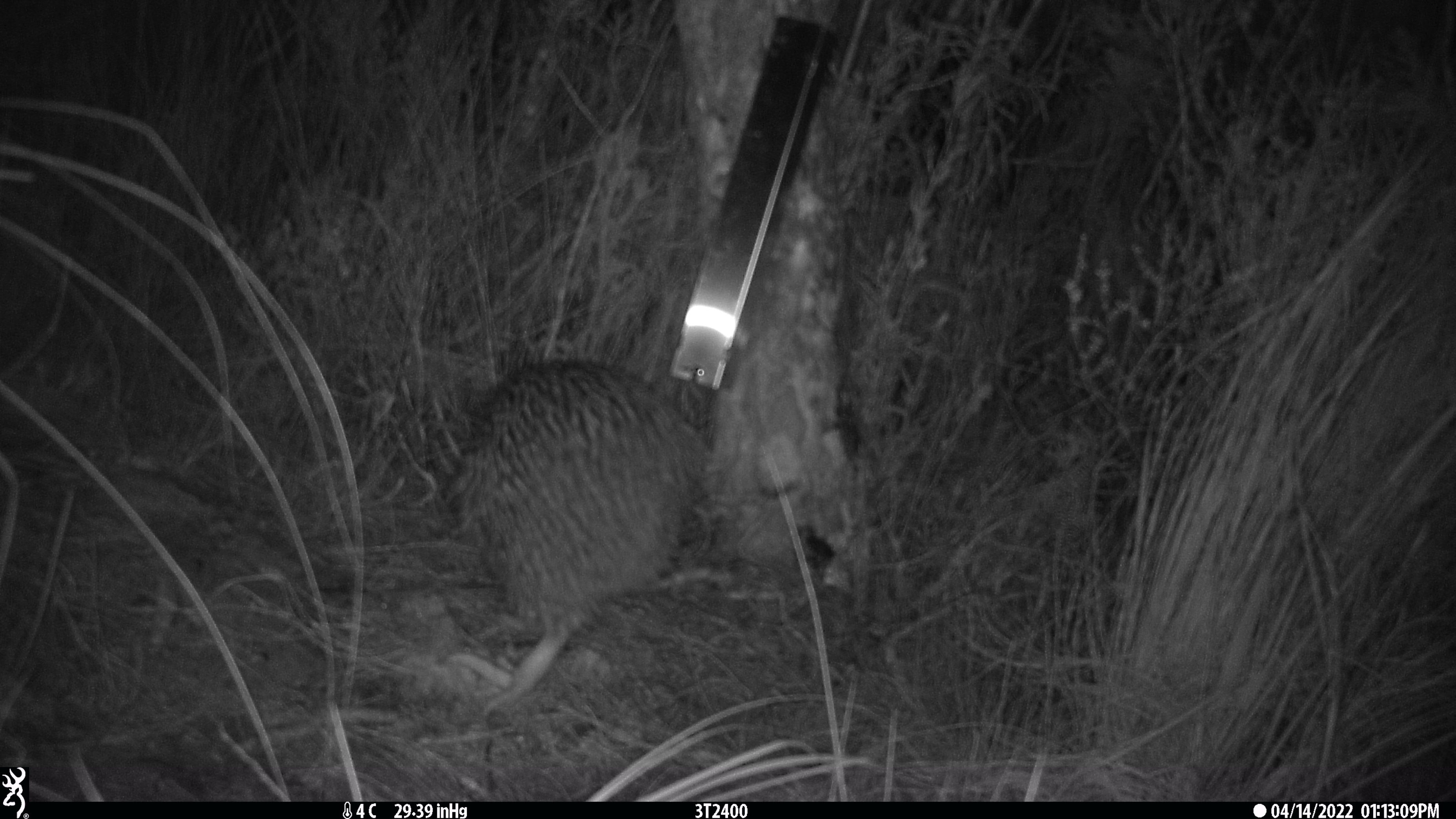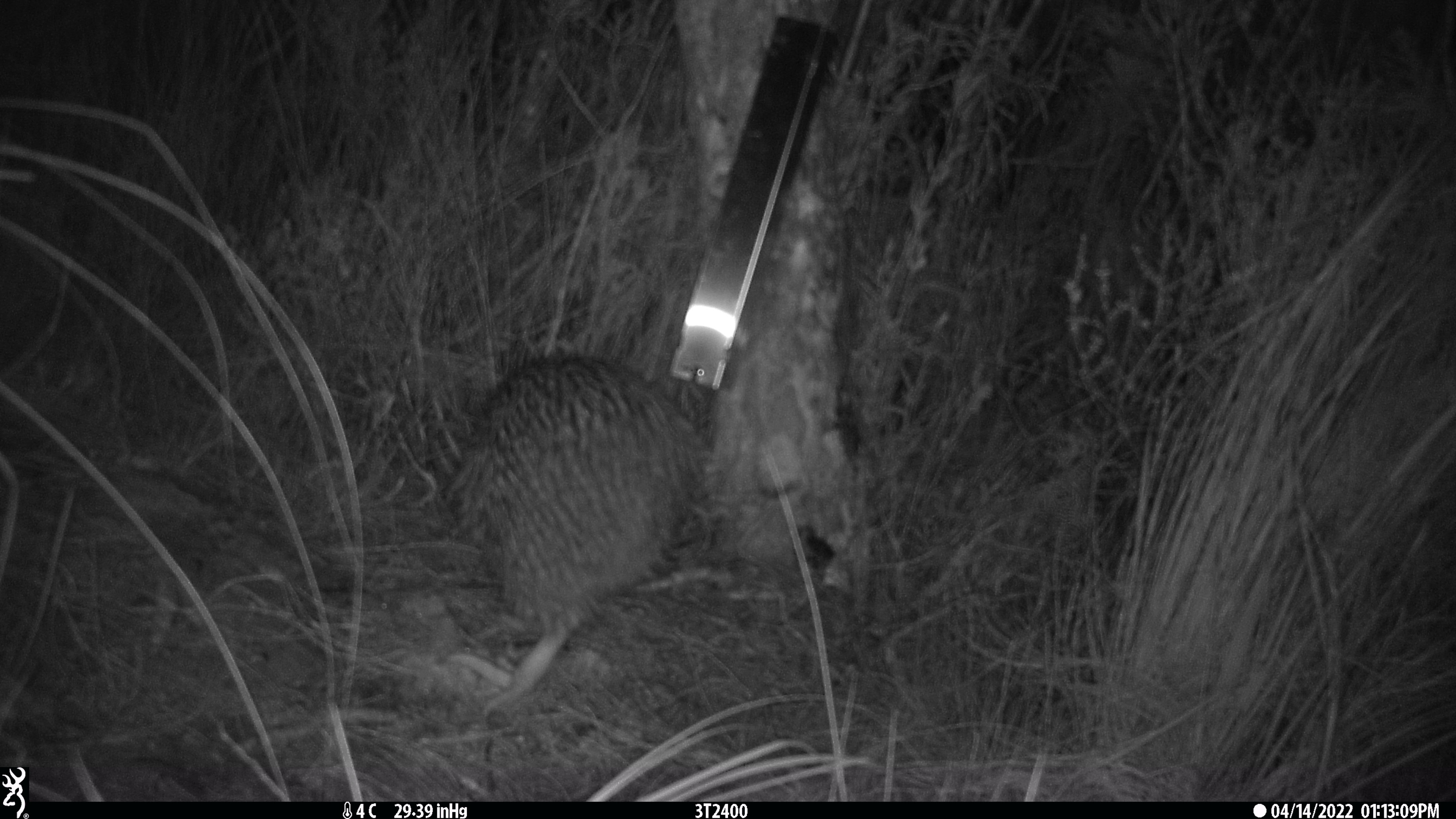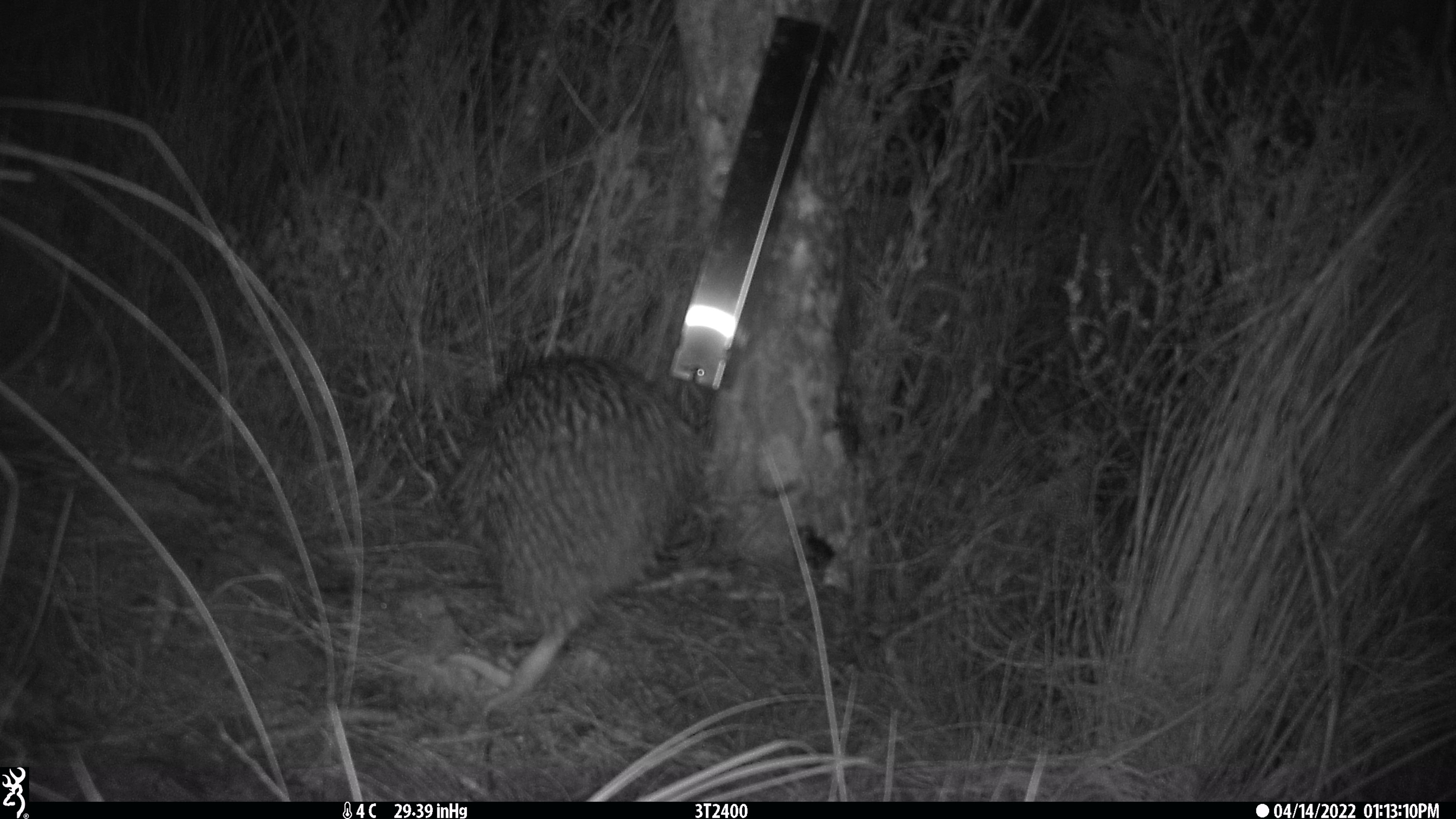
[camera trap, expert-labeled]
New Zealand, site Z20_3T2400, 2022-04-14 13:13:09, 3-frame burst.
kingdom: Animalia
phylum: Chordata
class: Aves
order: Apterygiformes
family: Apterygidae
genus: Apteryx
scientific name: Apteryx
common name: kiwi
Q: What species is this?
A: Kiwi (Apteryx).